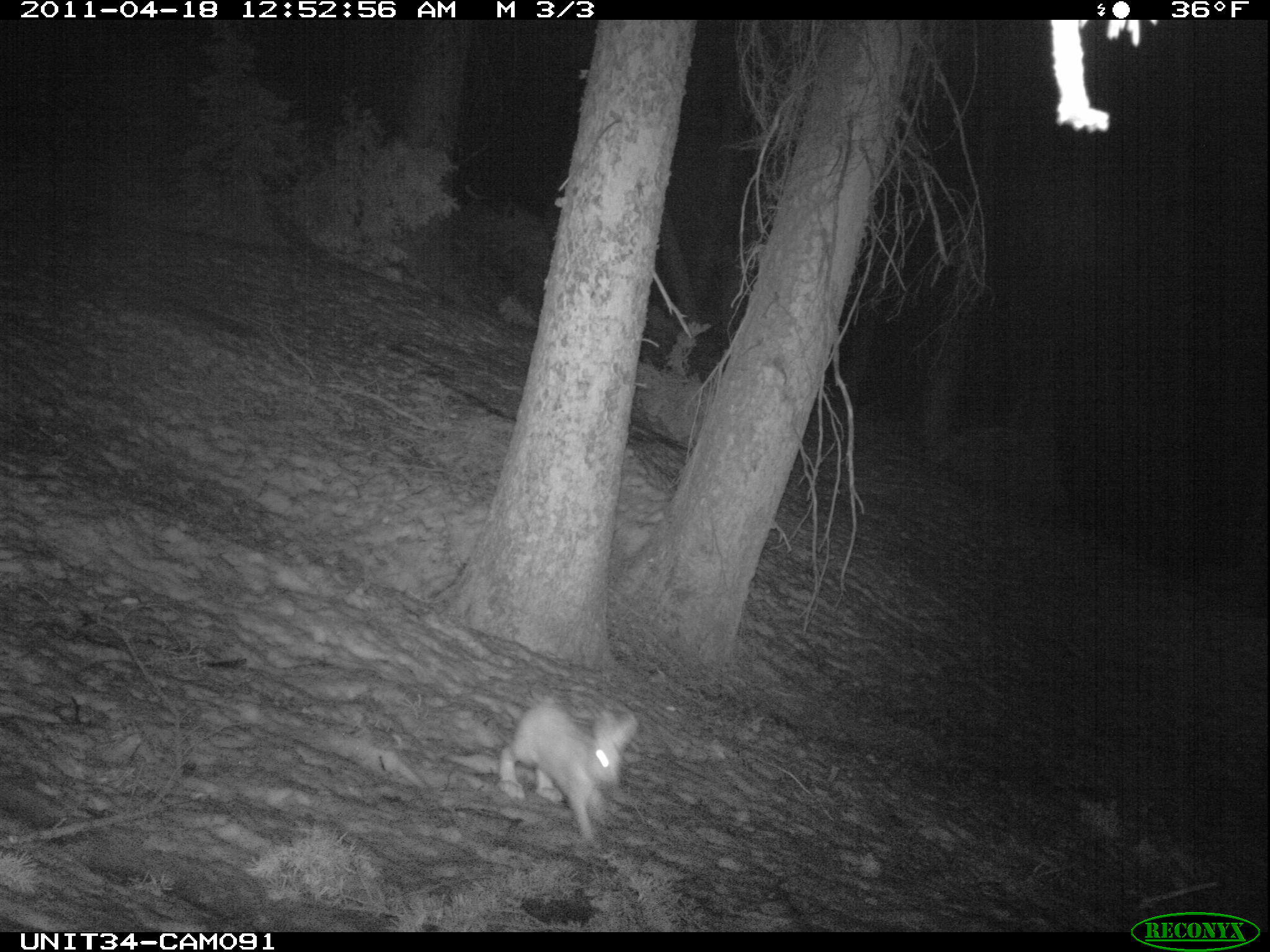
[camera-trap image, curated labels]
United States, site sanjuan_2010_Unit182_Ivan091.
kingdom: Animalia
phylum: Chordata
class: Mammalia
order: Lagomorpha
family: Leporidae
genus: Lepus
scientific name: Lepus americanus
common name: snowshoe hare